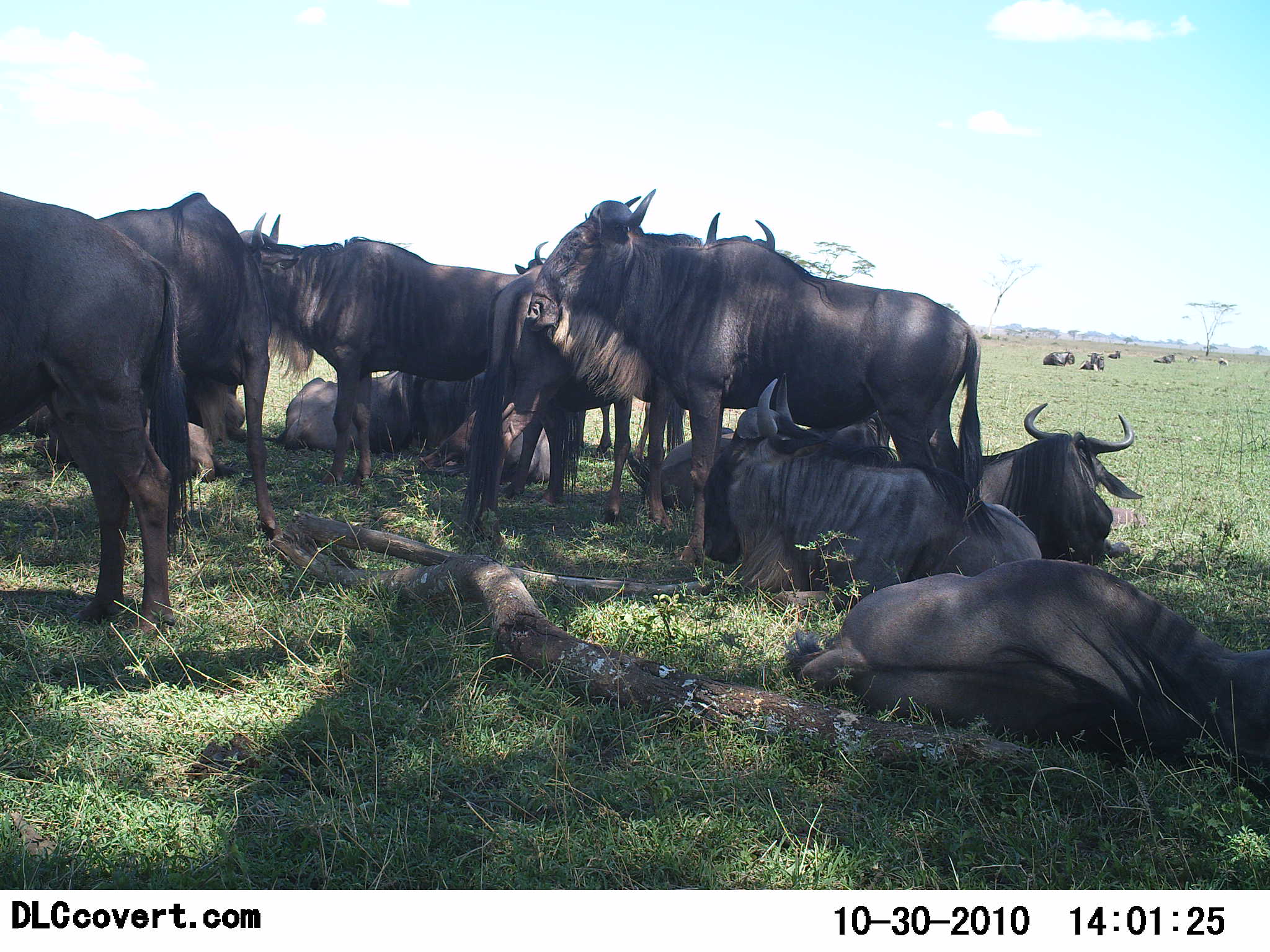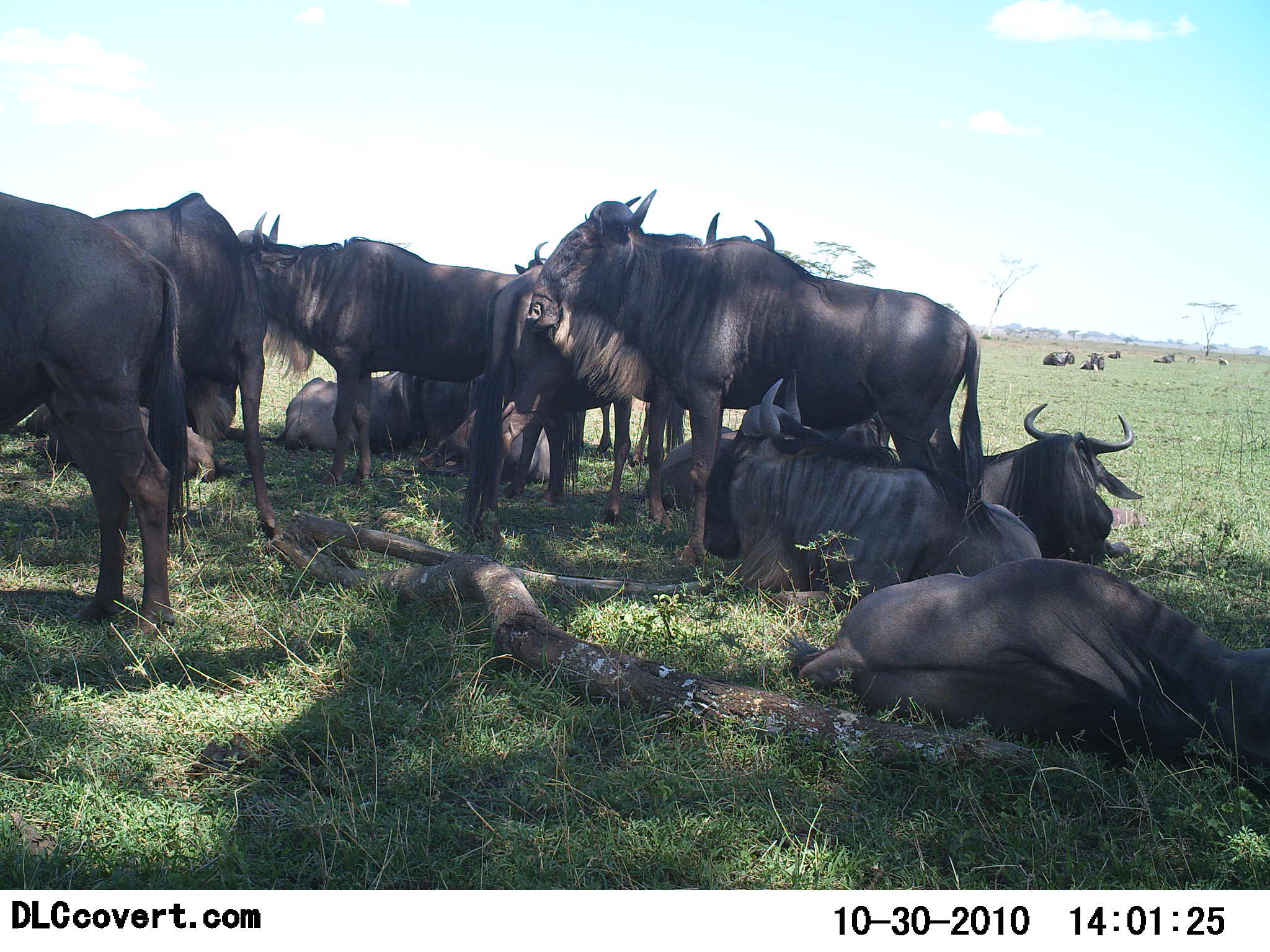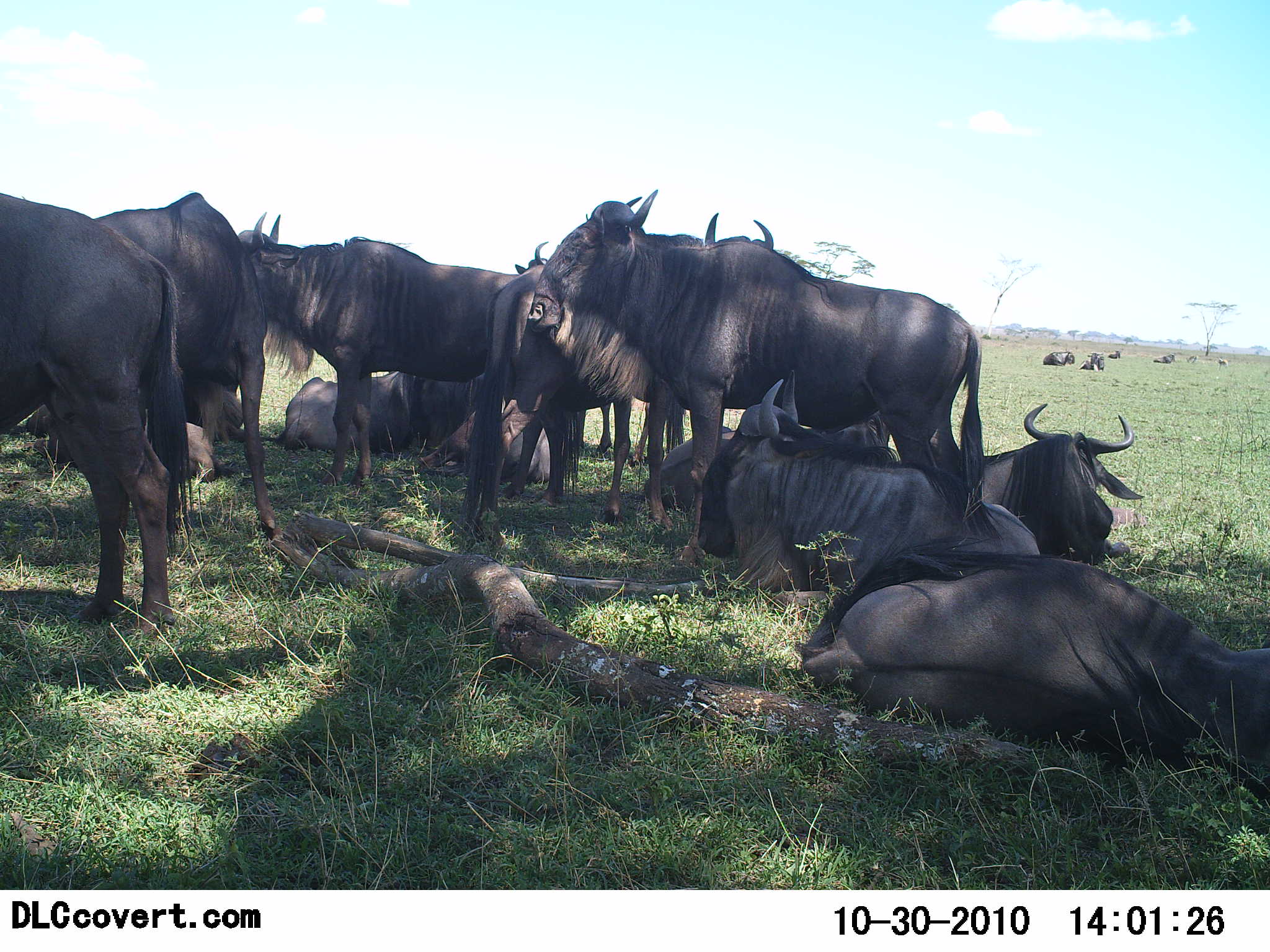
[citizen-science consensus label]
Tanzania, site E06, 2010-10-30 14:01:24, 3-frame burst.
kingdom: Animalia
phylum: Chordata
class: Mammalia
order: Artiodactyla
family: Bovidae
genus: Connochaetes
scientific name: Connochaetes taurinus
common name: blue wildebeest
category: wildebeest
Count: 11-50.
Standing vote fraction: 53%.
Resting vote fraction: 100%.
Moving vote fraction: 0%.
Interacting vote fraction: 0%.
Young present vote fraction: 0%.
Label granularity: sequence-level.